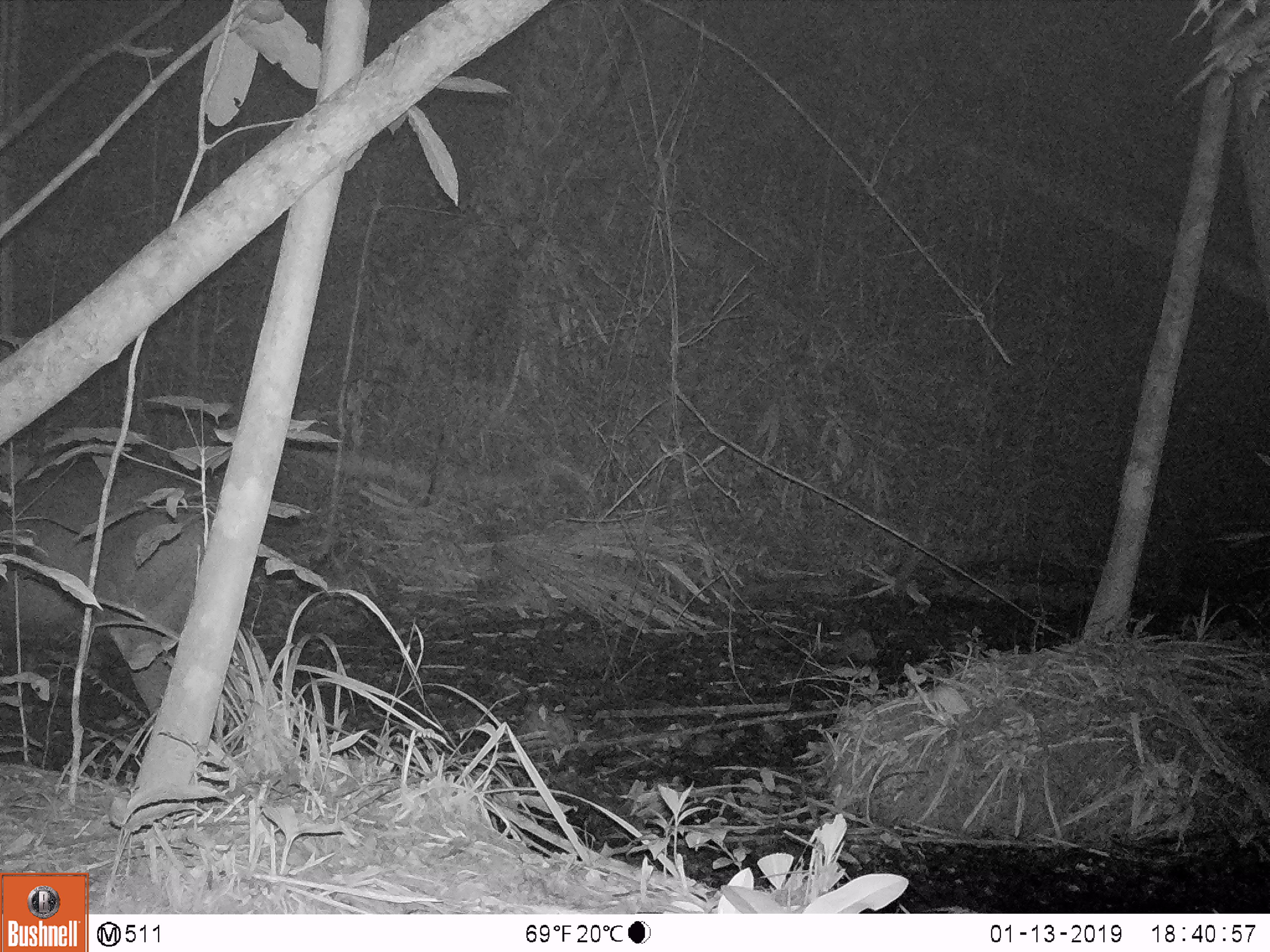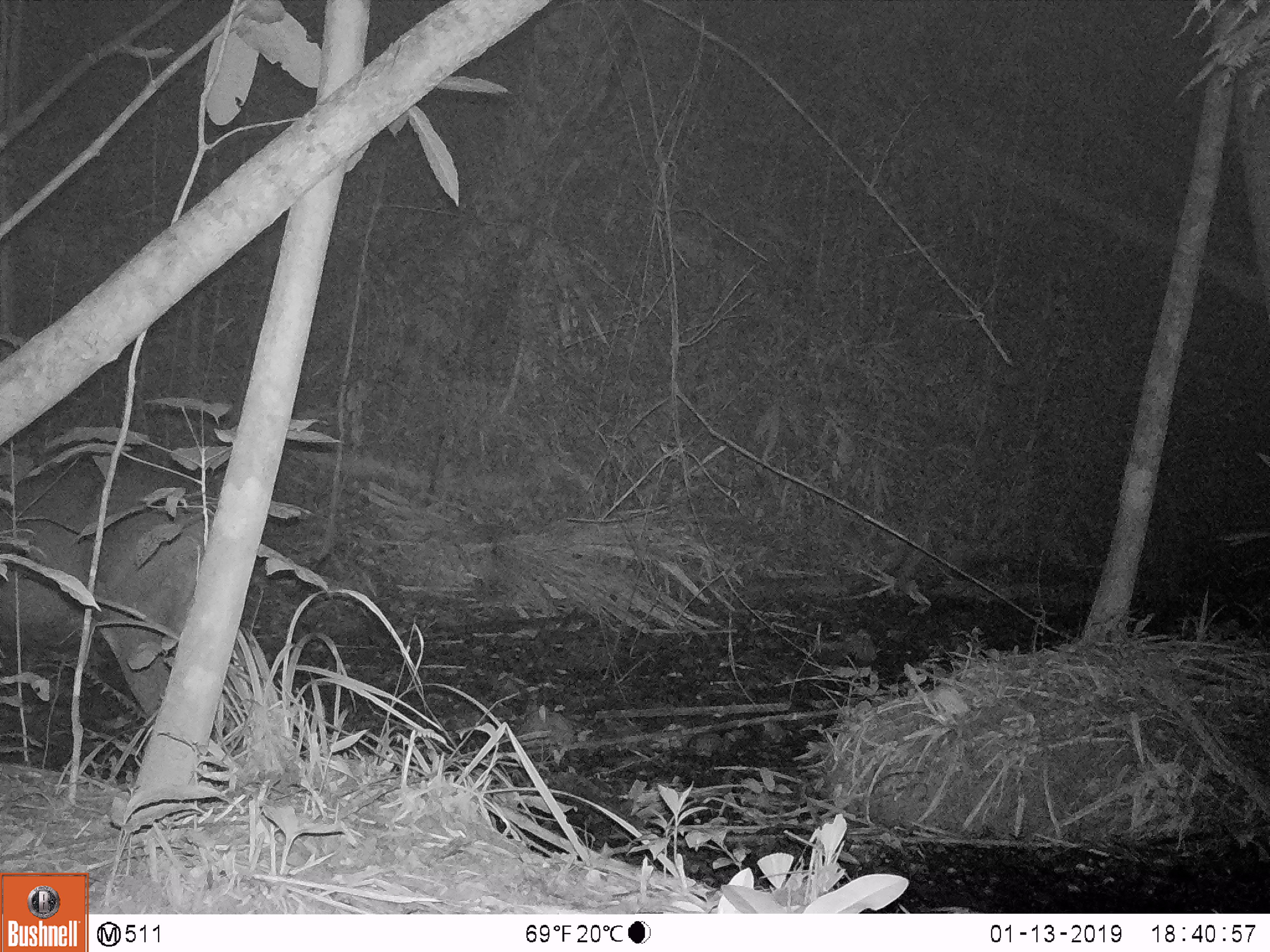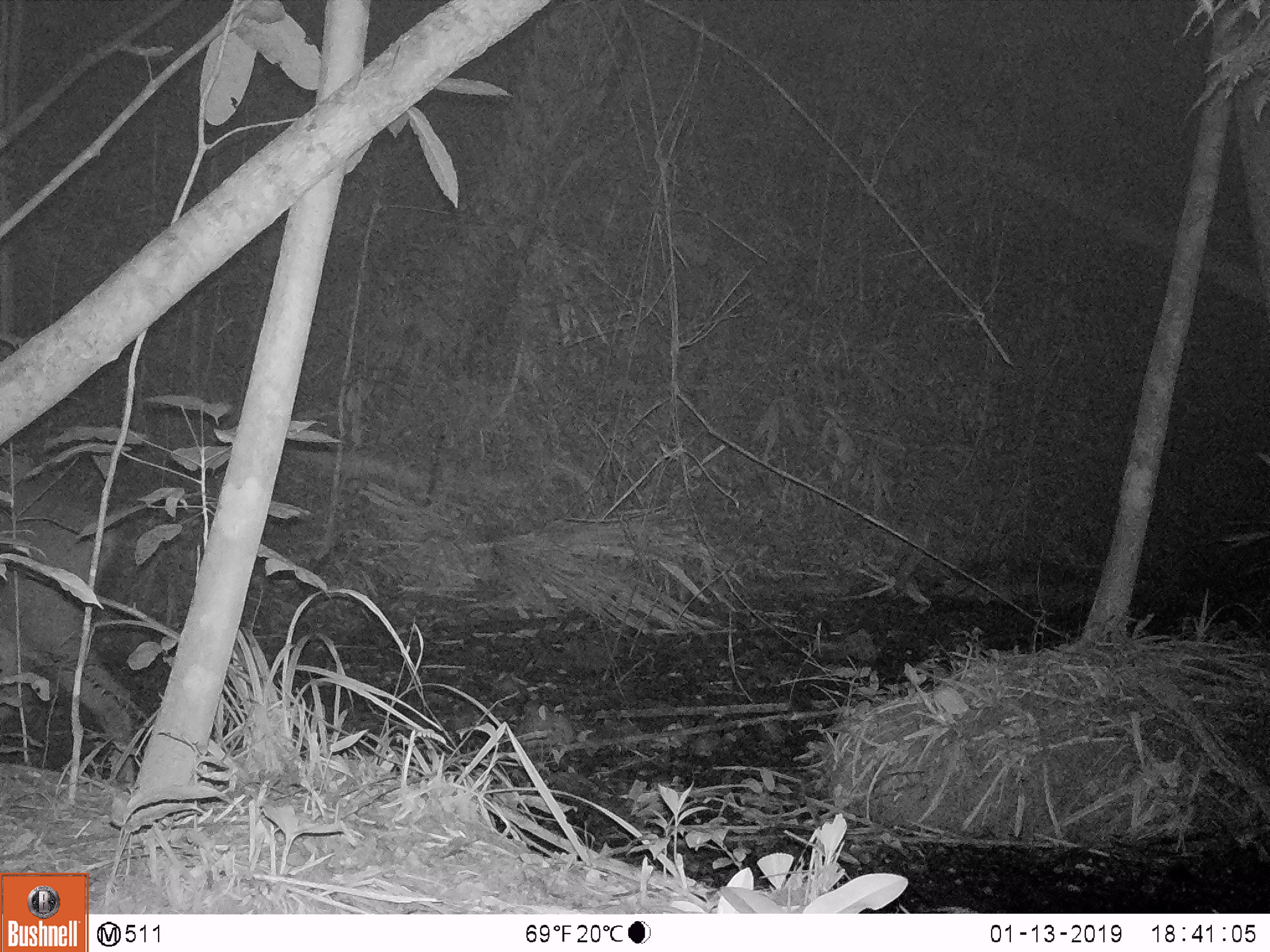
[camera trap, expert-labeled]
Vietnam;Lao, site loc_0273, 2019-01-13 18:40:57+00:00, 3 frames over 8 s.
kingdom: Animalia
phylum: Chordata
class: Mammalia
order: Artiodactyla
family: Cervidae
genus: Rusa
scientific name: Rusa unicolor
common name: sambar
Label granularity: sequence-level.